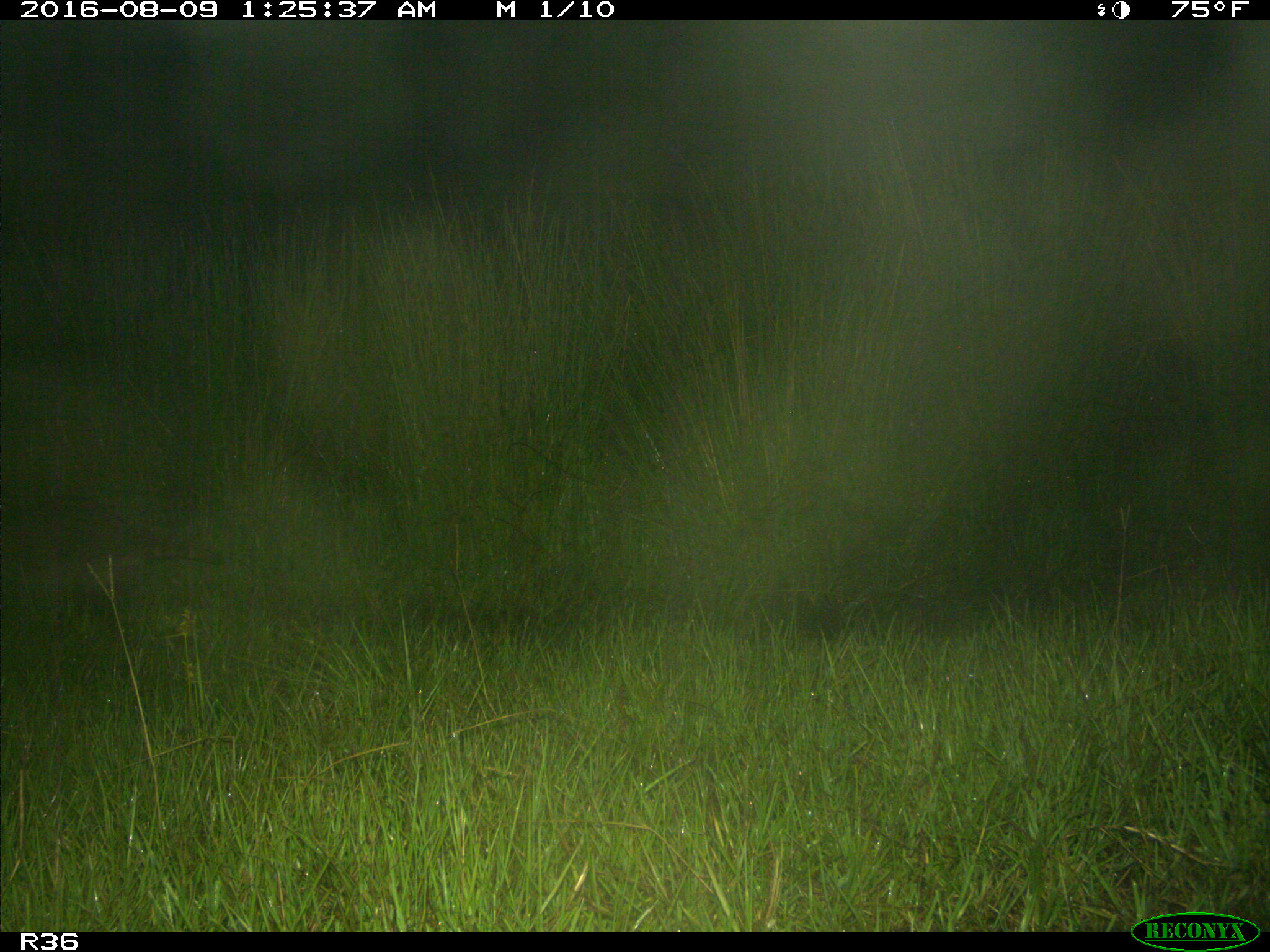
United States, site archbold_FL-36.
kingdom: Animalia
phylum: Chordata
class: Mammalia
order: Carnivora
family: Procyonidae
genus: Procyon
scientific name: Procyon lotor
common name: common raccoon